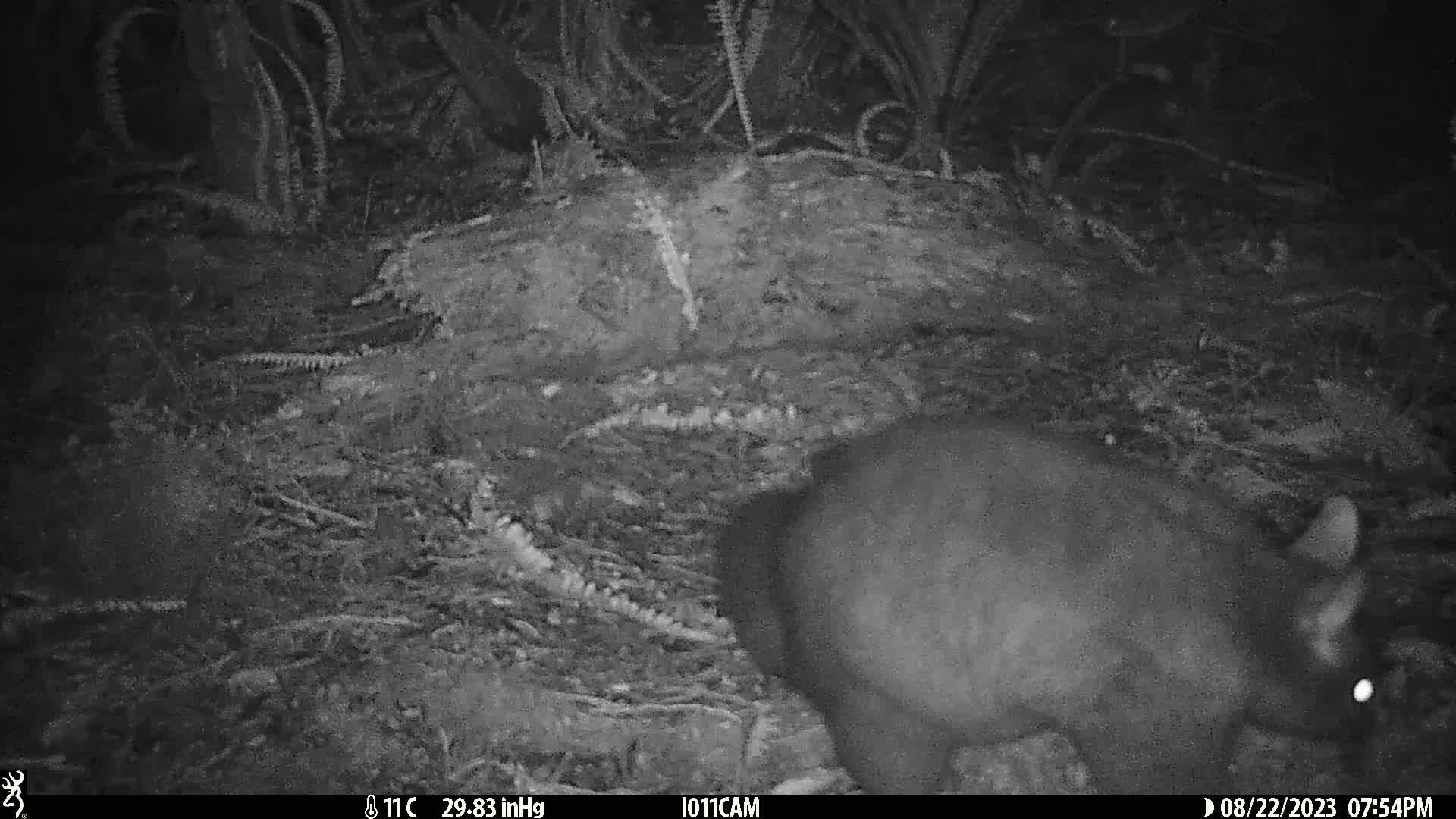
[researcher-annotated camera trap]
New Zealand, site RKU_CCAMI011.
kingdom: Animalia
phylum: Chordata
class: Mammalia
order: Diprotodontia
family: Phalangeridae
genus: Trichosurus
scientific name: Trichosurus vulpecula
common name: common brushtail possum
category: possum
Possum (common brushtail possum) (Trichosurus vulpecula).